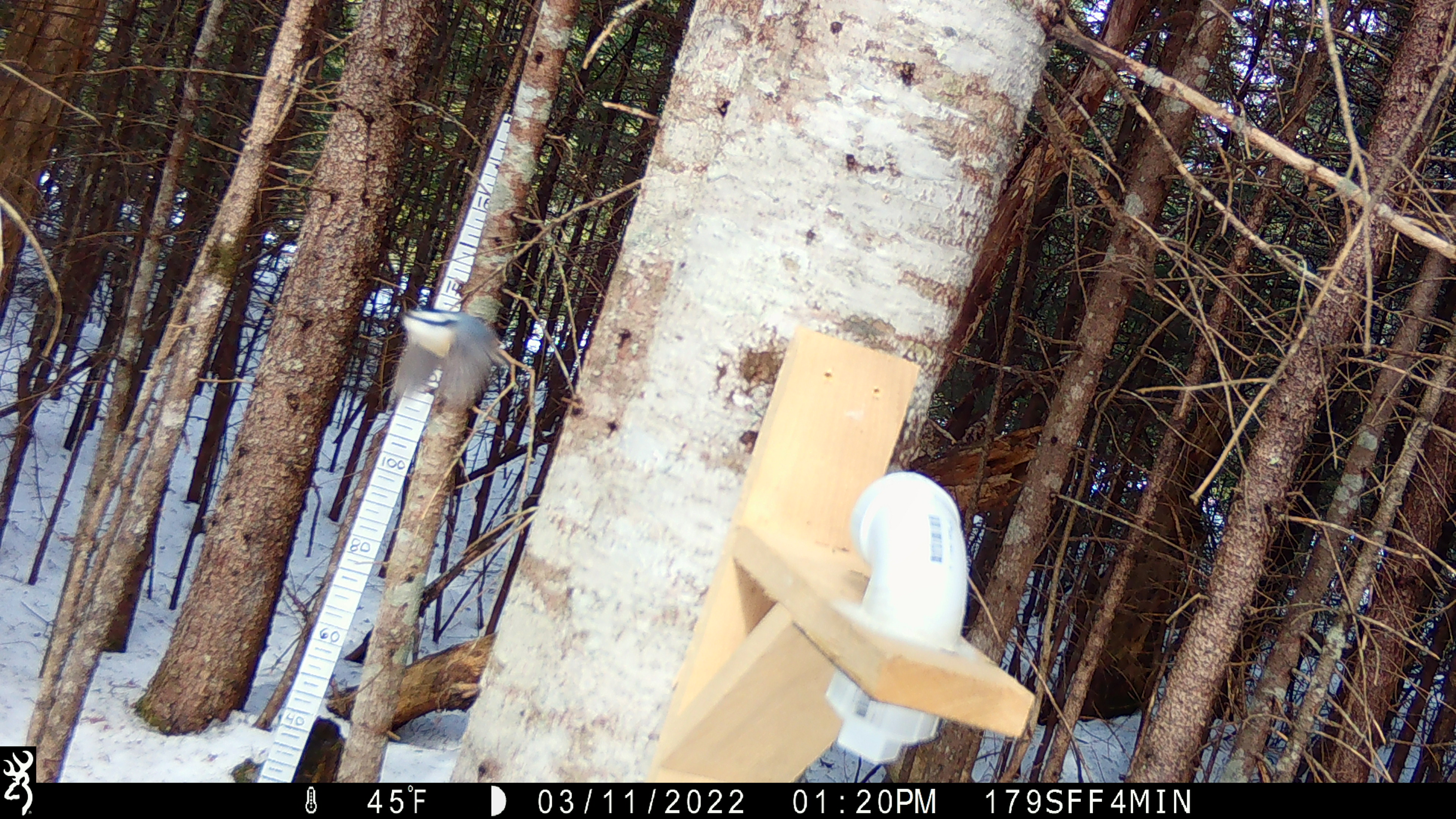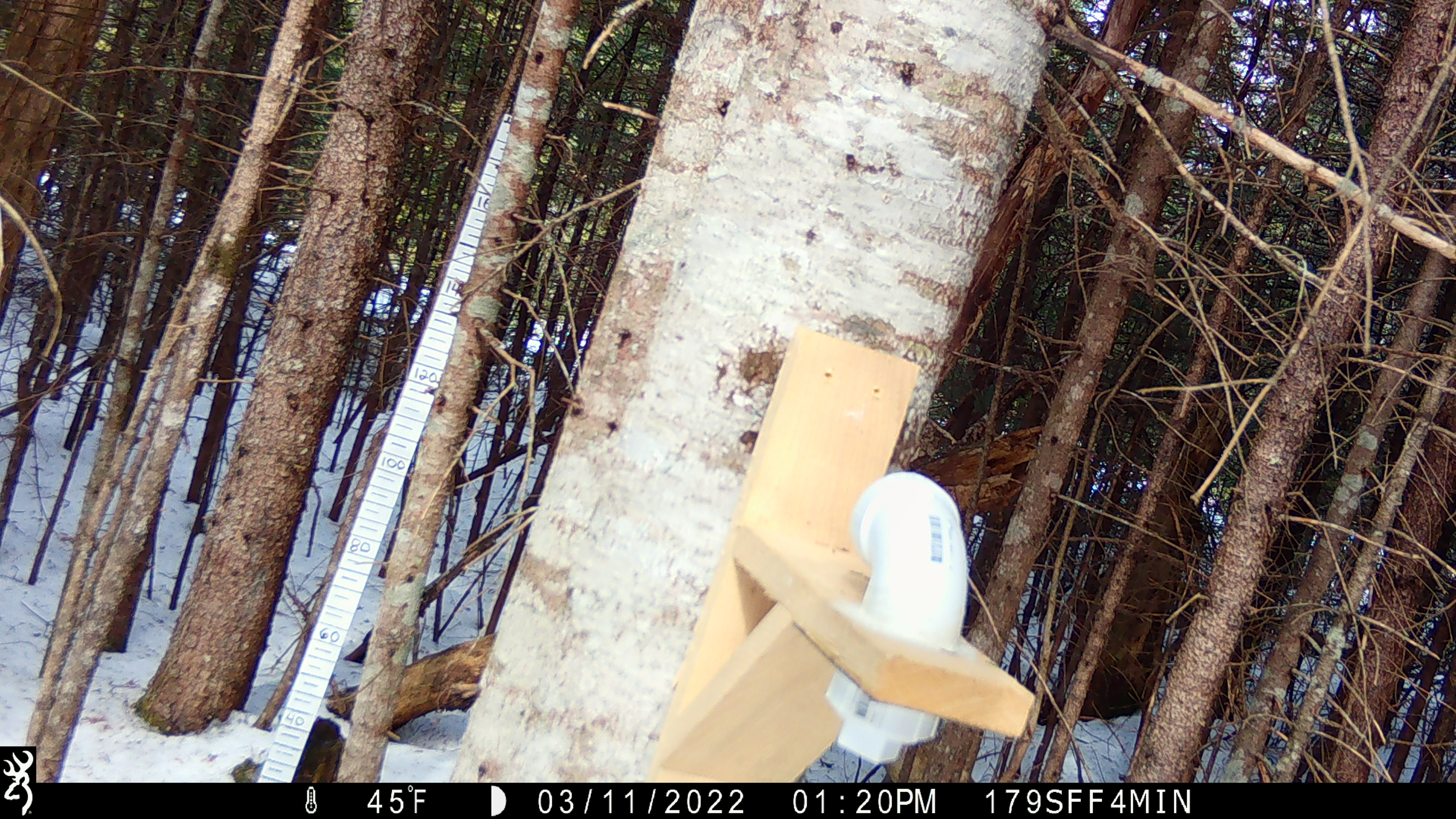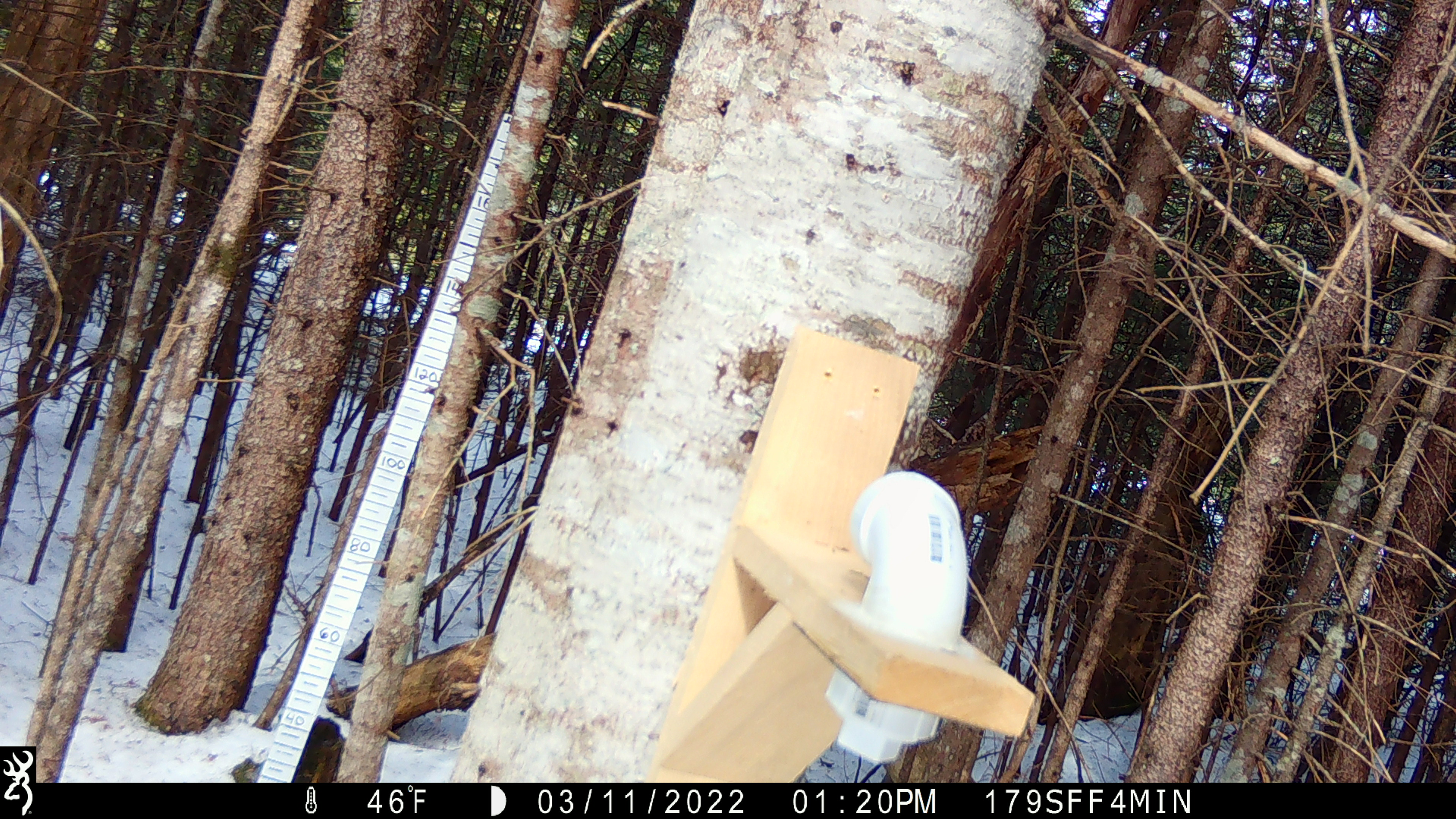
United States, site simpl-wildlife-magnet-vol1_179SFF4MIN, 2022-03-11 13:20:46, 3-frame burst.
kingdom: Animalia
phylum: Chordata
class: Aves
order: Passeriformes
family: Sittidae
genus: Sitta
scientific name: Sitta canadensis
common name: red-breasted nuthatch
Red-breasted nuthatch (Sitta canadensis).